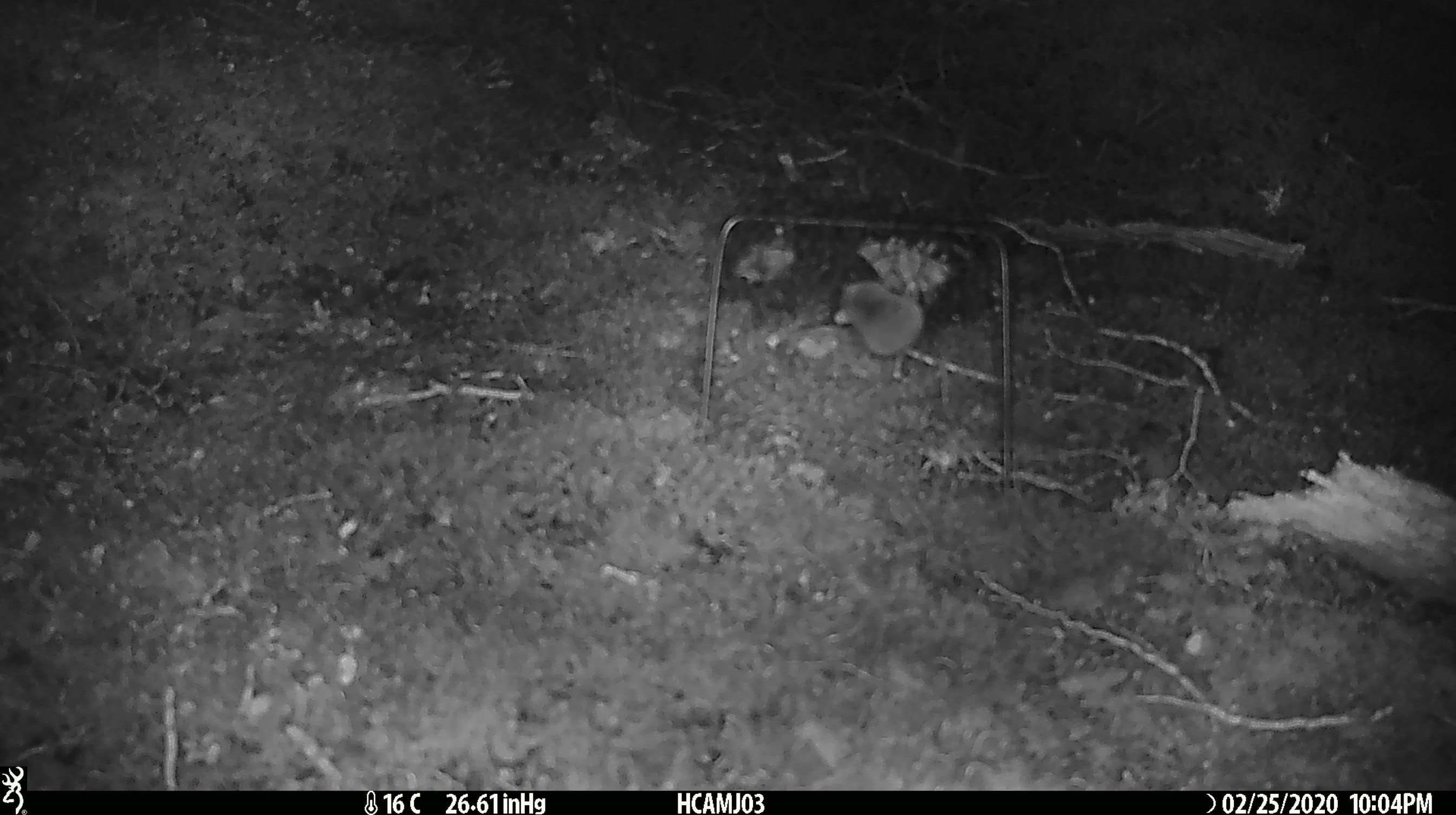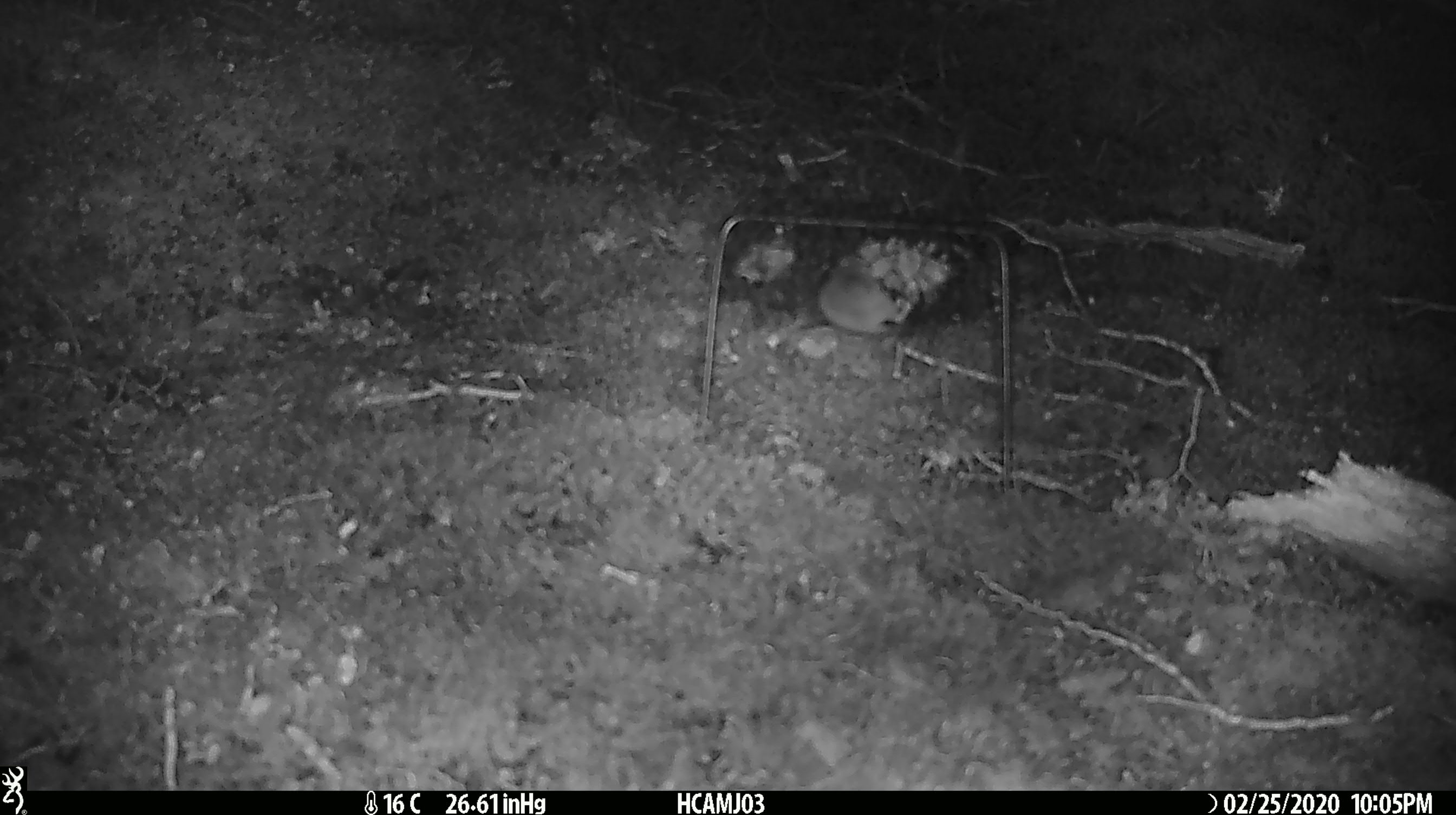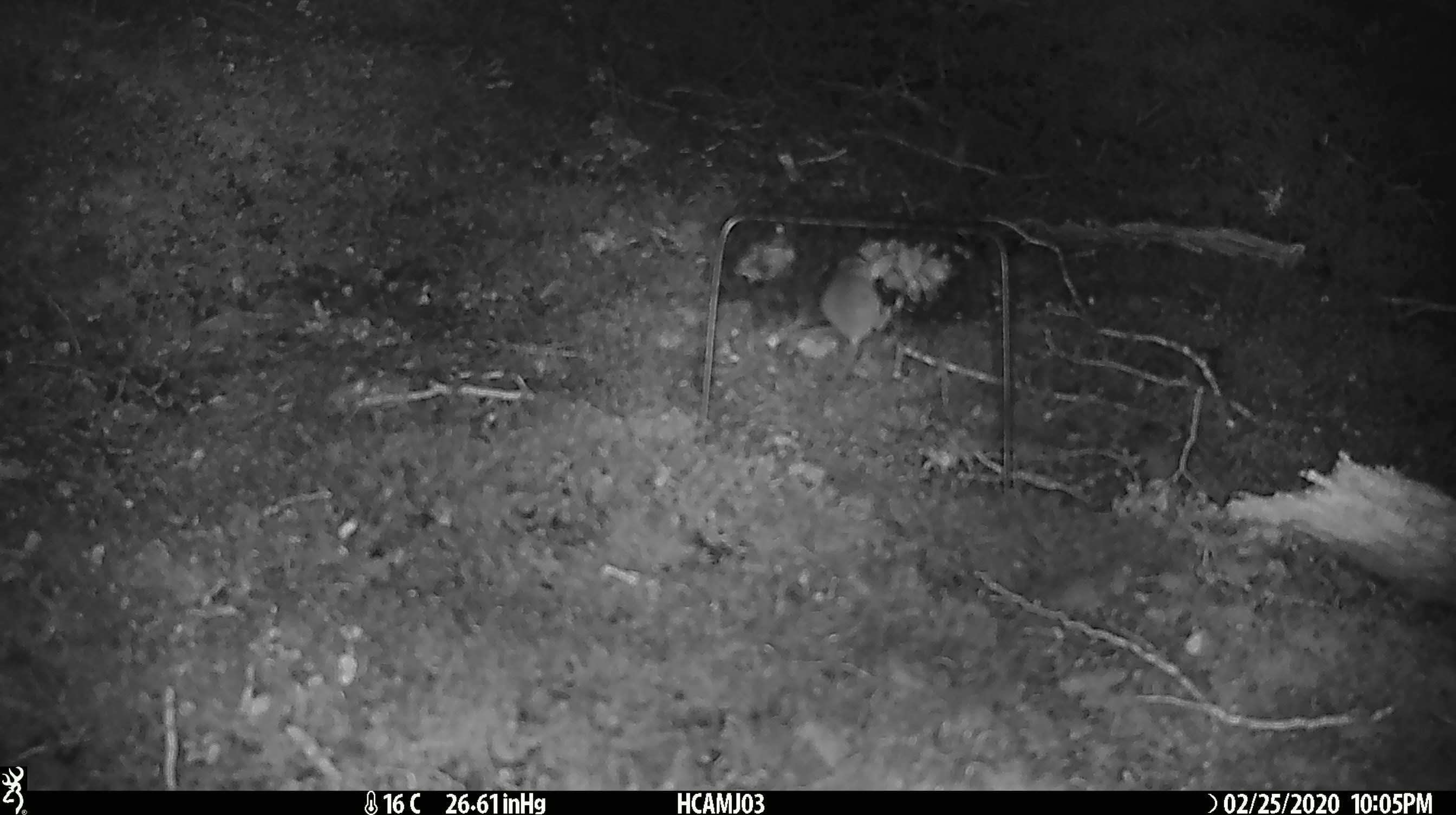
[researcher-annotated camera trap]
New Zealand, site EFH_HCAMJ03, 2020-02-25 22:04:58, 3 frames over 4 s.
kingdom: Animalia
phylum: Chordata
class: Mammalia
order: Rodentia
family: Muridae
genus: Mus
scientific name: Mus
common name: mouse